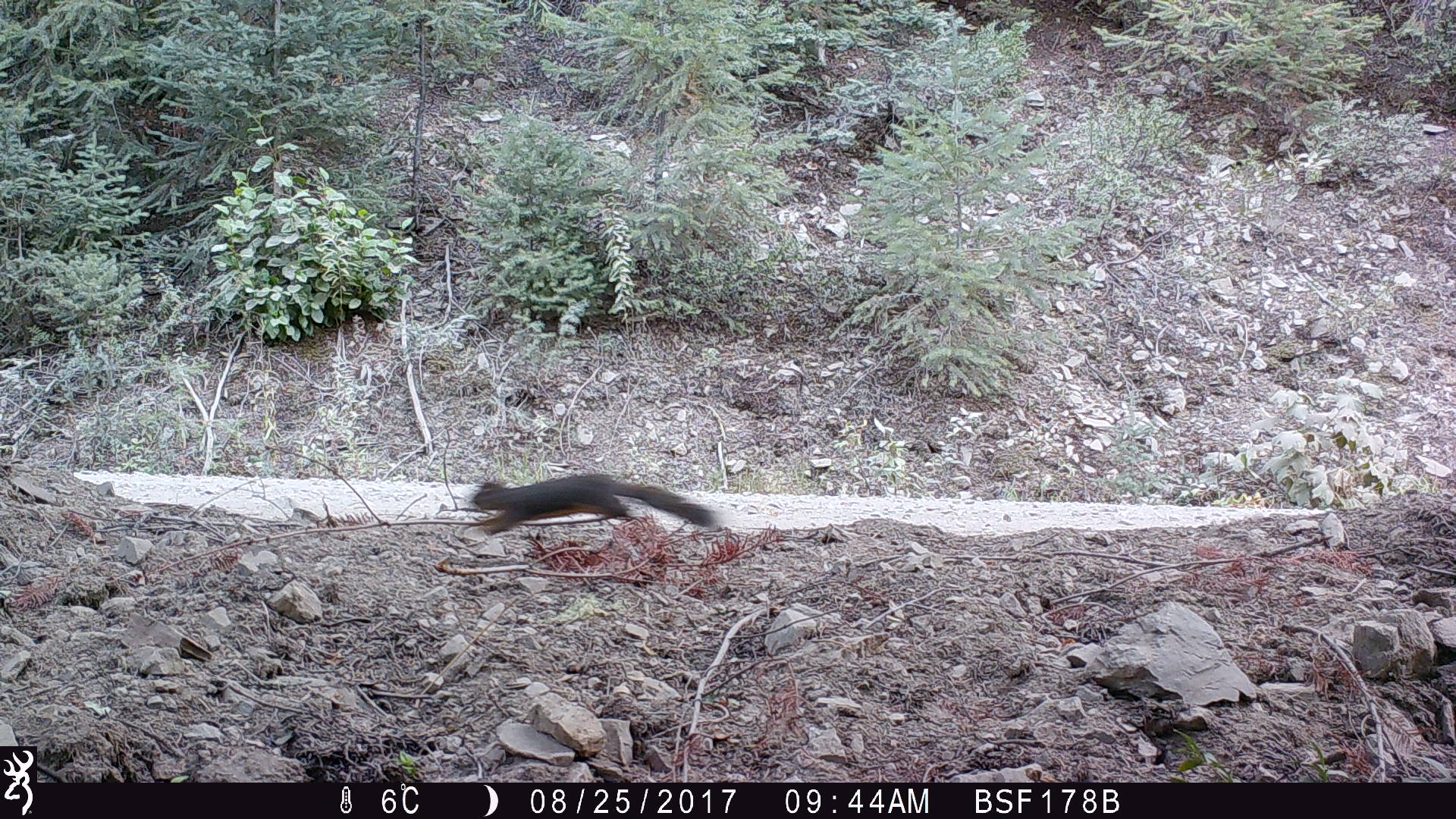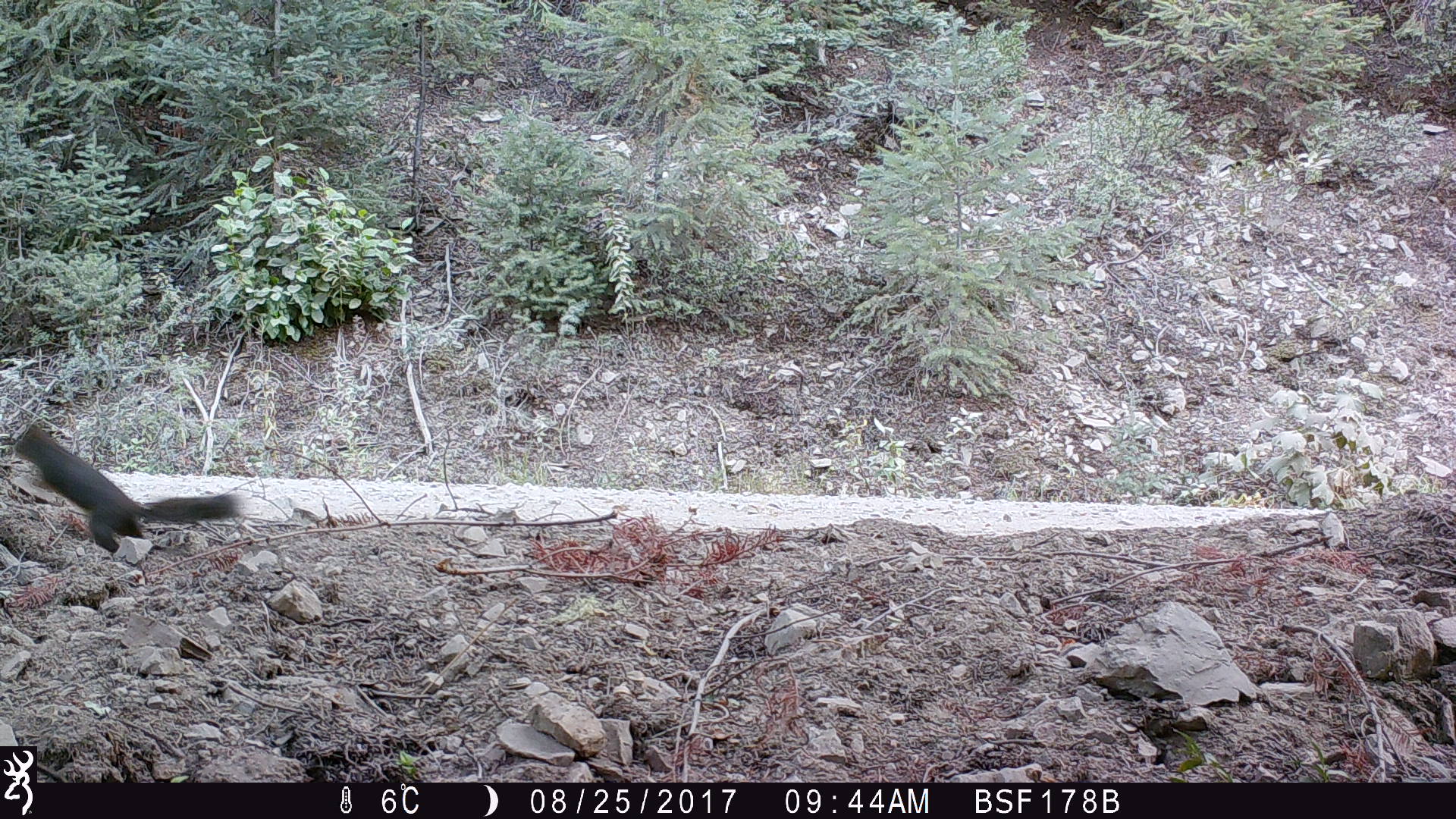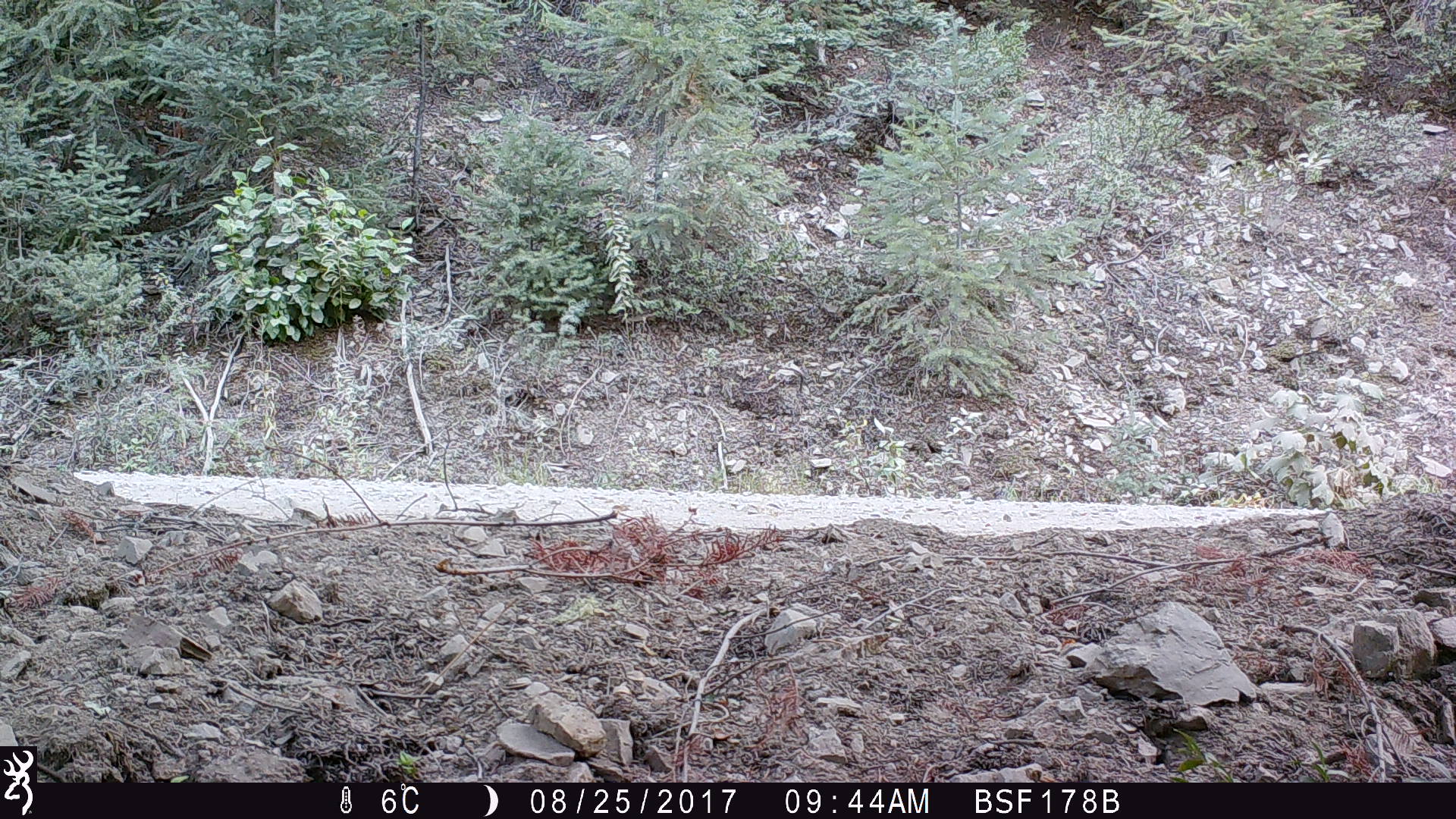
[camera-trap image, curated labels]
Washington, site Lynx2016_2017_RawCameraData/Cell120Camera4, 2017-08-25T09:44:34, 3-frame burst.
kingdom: Animalia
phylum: Chordata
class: Mammalia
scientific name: Mammalia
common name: small mammal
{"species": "small mammal (Mammalia)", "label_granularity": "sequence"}